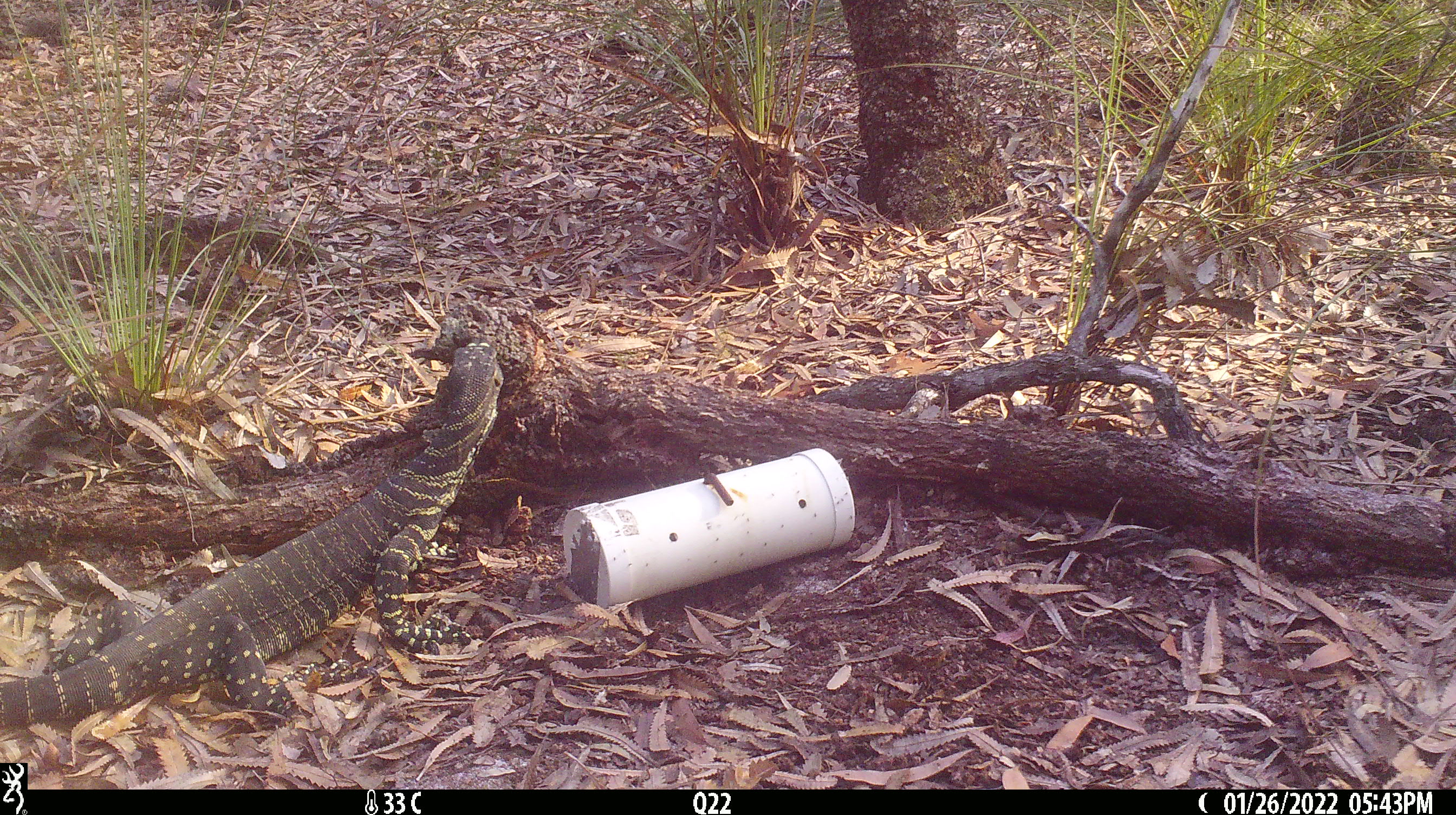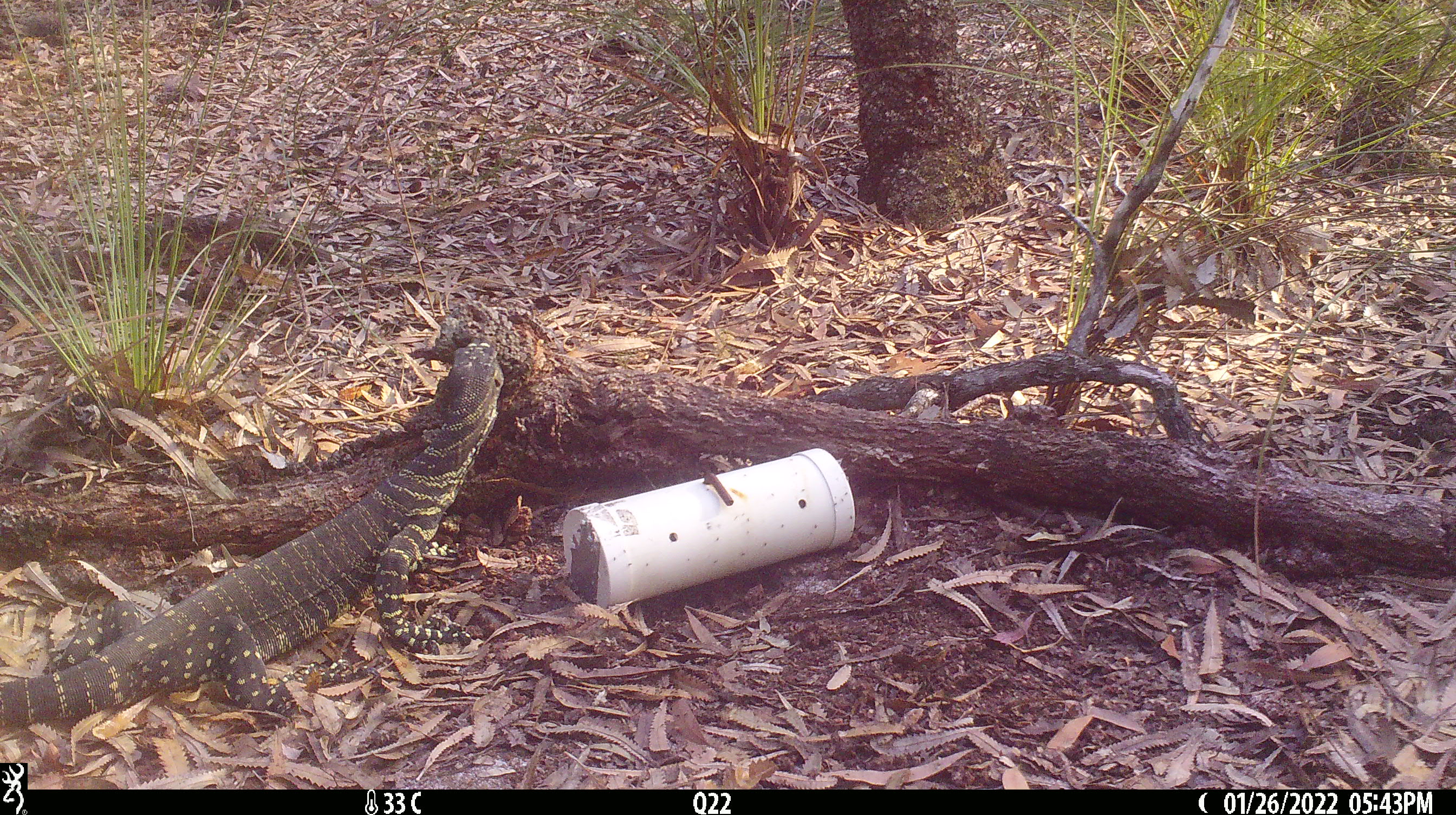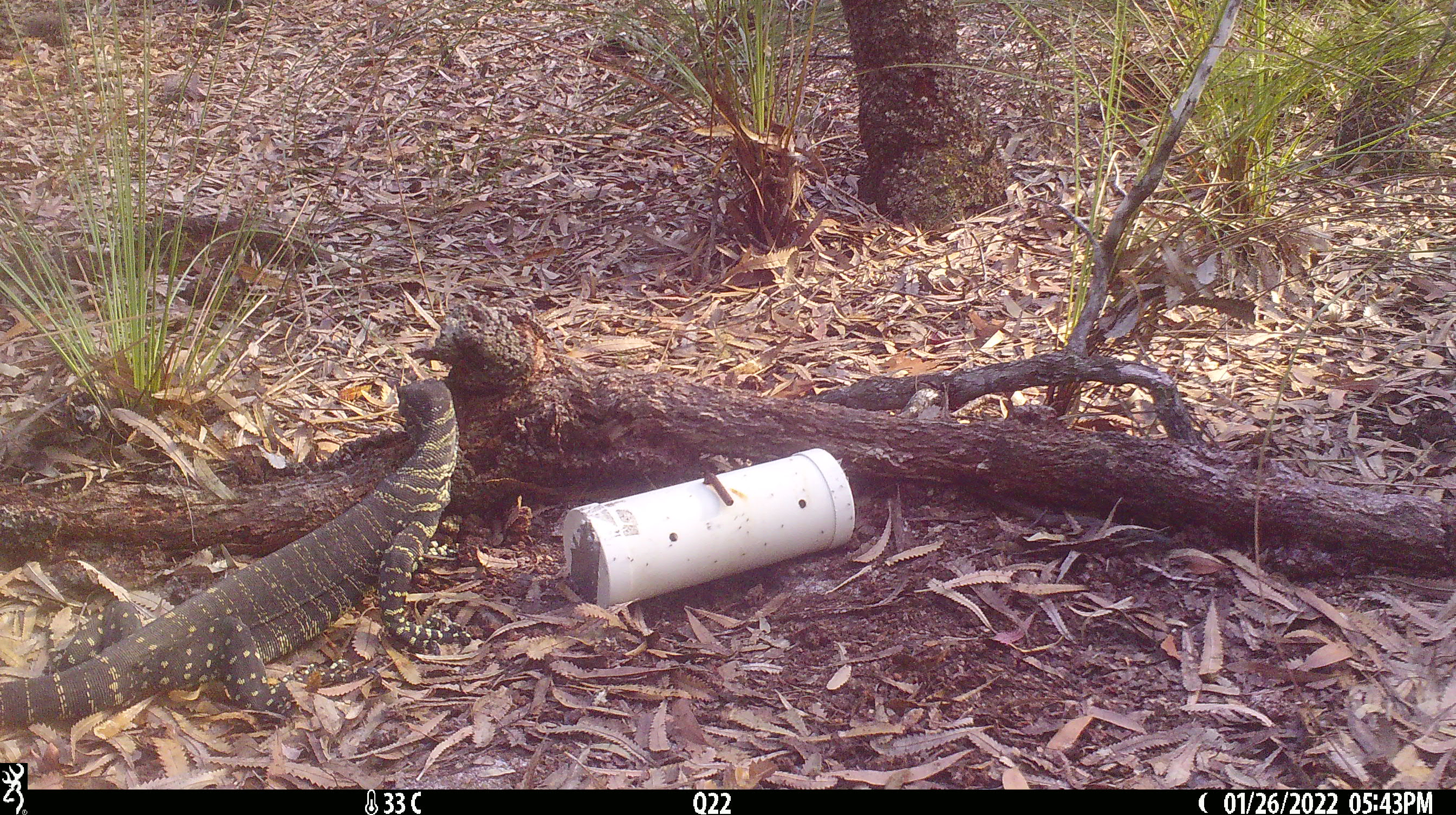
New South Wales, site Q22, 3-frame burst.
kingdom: Animalia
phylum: Chordata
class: Reptilia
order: Squamata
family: Varanidae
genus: Varanus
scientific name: Varanus varius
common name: lace monitor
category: goanna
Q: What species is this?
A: Goanna (lace monitor) (Varanus varius).